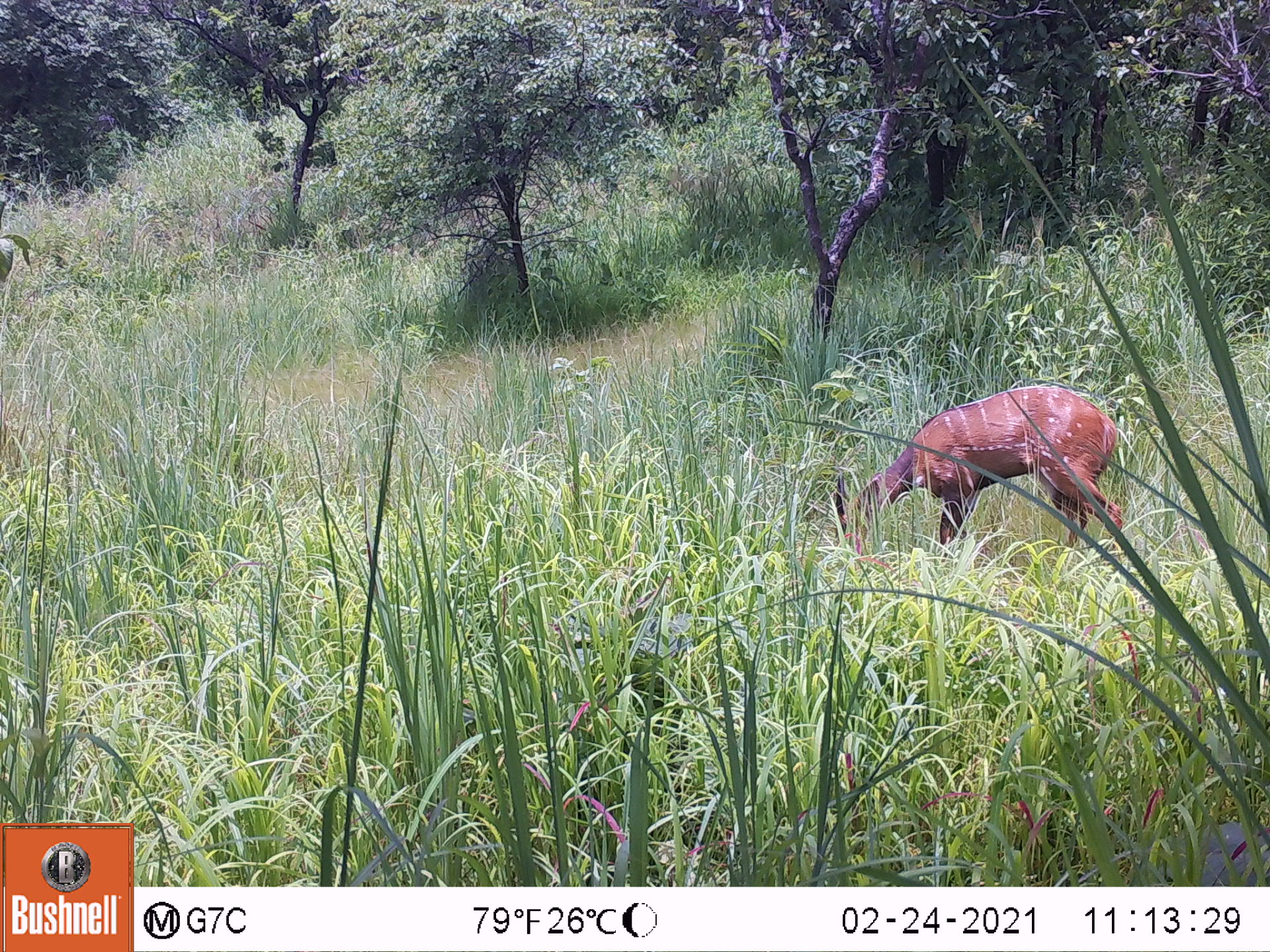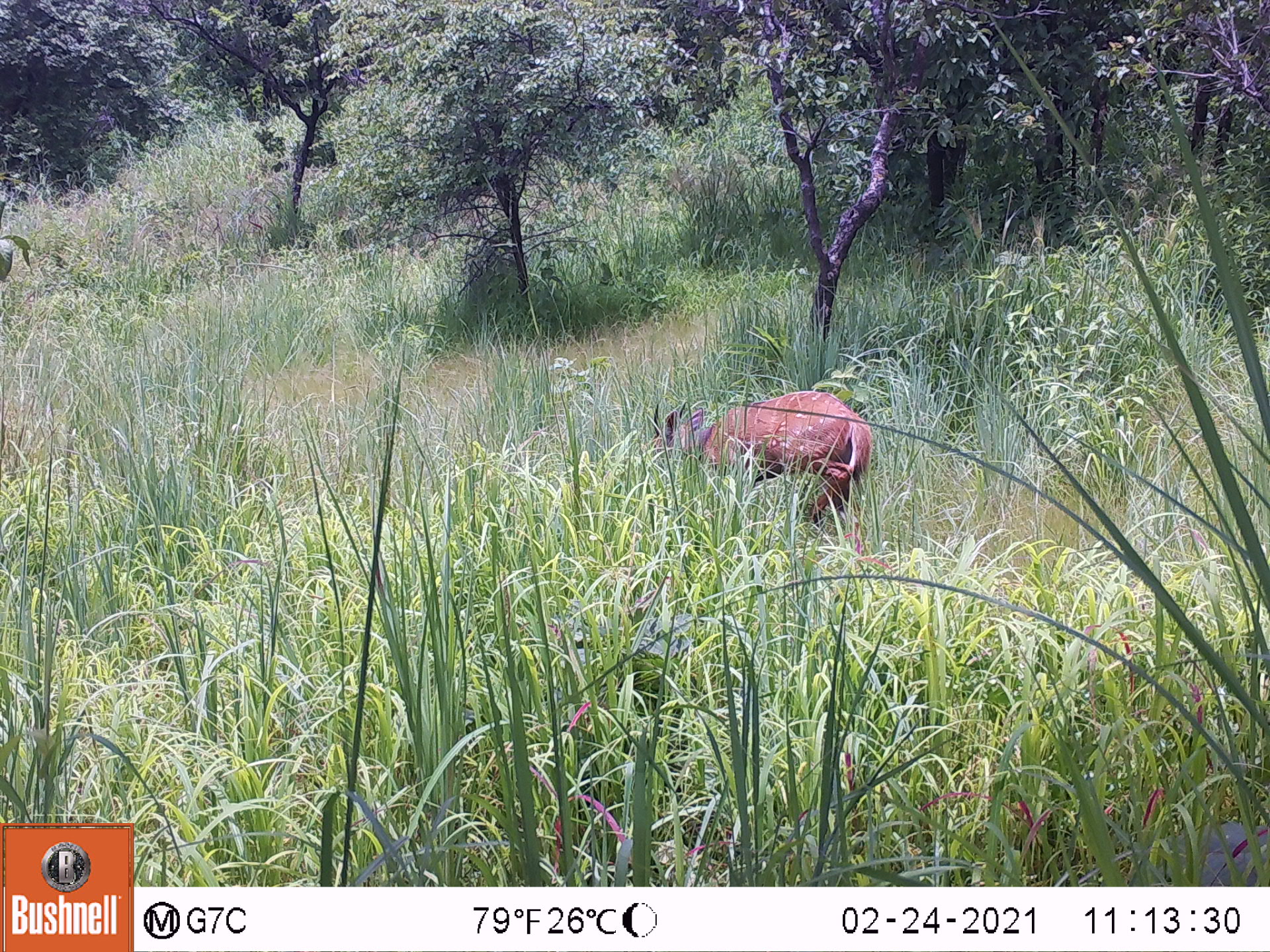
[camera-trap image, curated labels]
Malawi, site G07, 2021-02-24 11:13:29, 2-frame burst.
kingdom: Animalia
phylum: Chordata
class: Mammalia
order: Artiodactyla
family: Bovidae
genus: Tragelaphus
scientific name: Tragelaphus sylvaticus sylvaticus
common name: cape bushbuck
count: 1